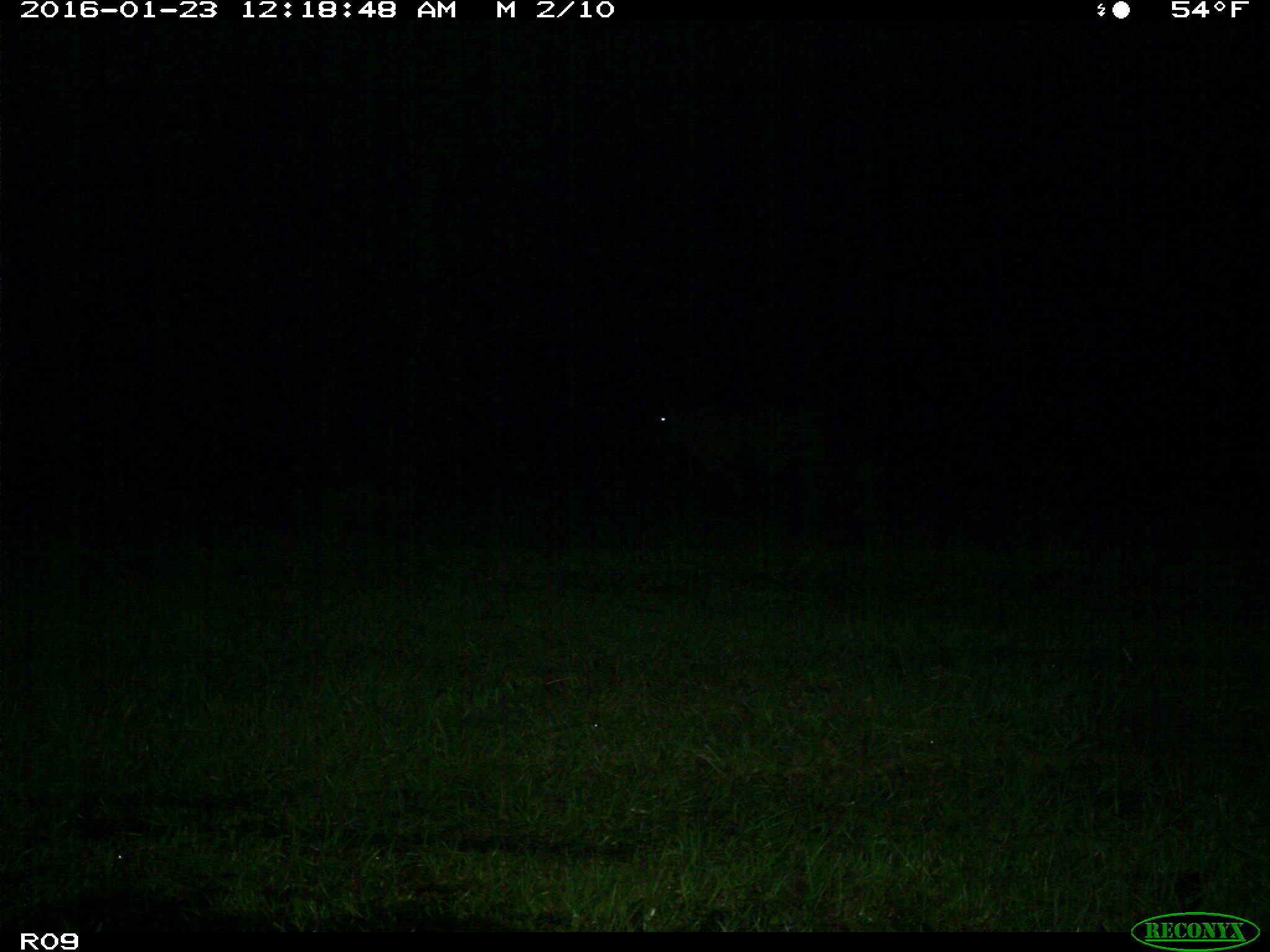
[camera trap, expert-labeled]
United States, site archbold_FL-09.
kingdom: Animalia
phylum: Chordata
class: Mammalia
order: Artiodactyla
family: Bovidae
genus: Bos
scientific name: Bos taurus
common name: domestic cow